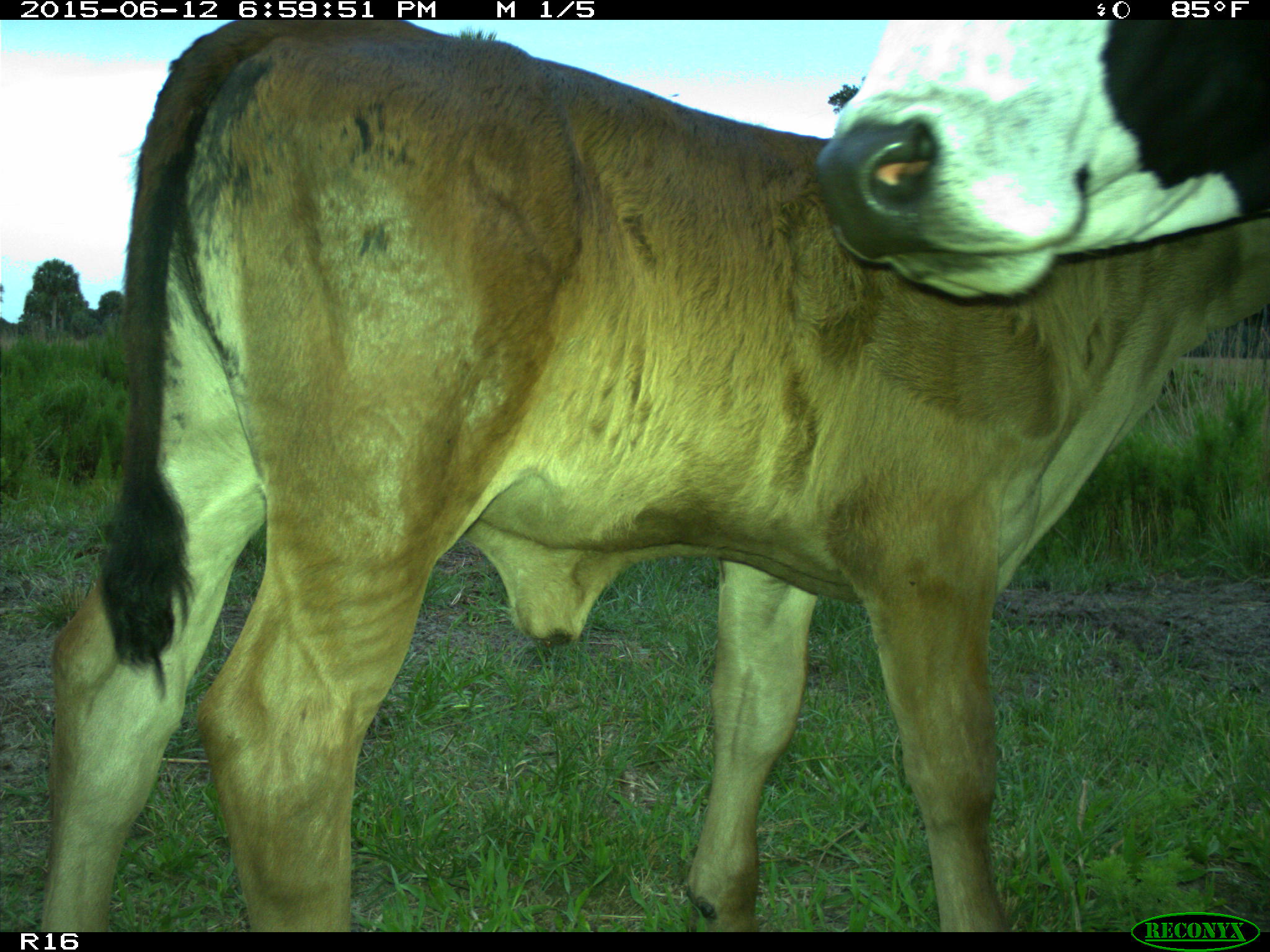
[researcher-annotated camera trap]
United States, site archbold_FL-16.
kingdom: Animalia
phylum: Chordata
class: Mammalia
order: Artiodactyla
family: Bovidae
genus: Bos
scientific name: Bos taurus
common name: domestic cow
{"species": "Bos taurus (domestic cow)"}